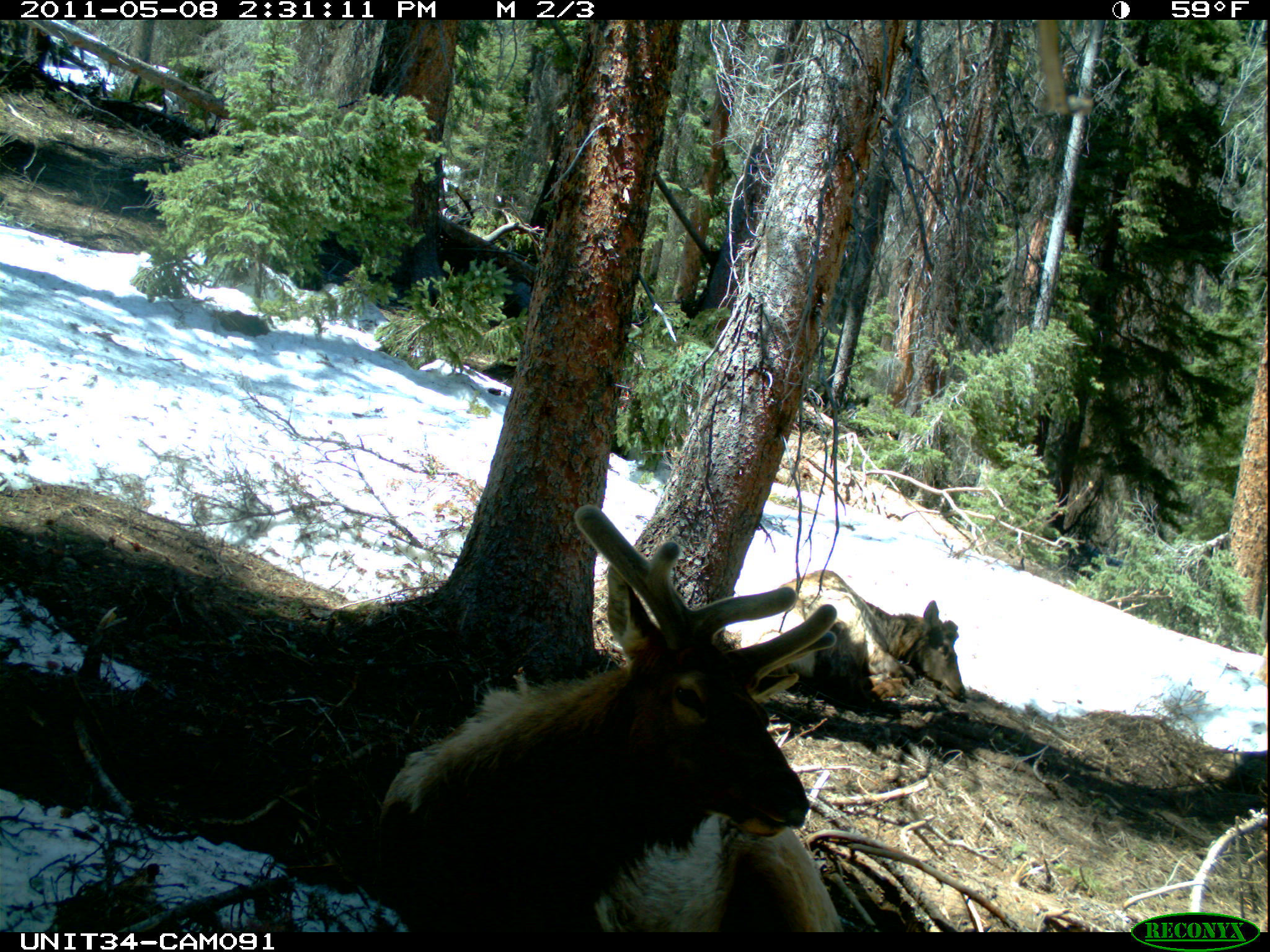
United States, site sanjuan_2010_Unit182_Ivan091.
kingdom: Animalia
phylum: Chordata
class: Mammalia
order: Artiodactyla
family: Cervidae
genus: Cervus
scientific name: Cervus elaphus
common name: red deer